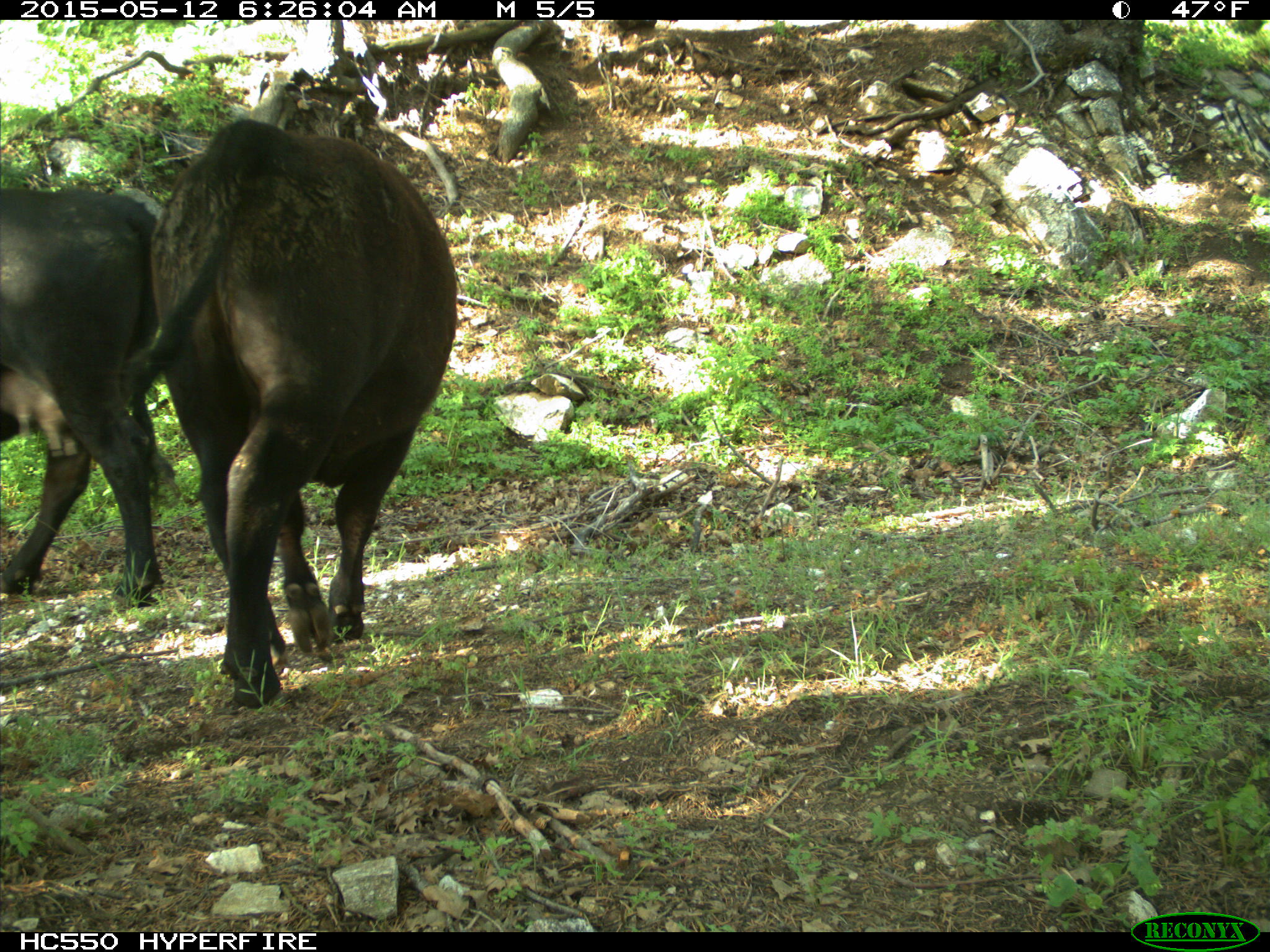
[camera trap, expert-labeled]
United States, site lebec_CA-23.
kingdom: Animalia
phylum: Chordata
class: Mammalia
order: Artiodactyla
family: Bovidae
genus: Bos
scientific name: Bos taurus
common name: domestic cow